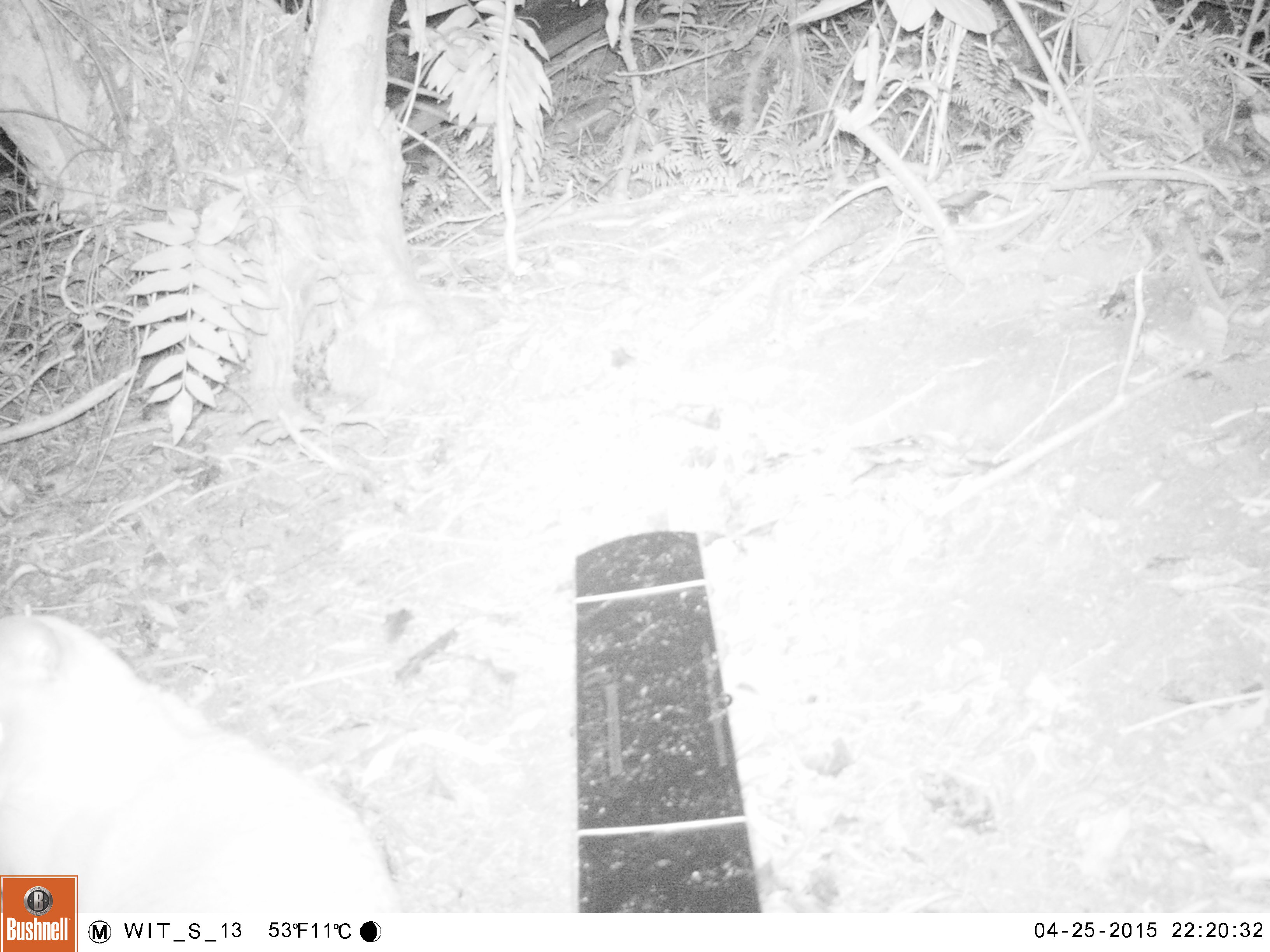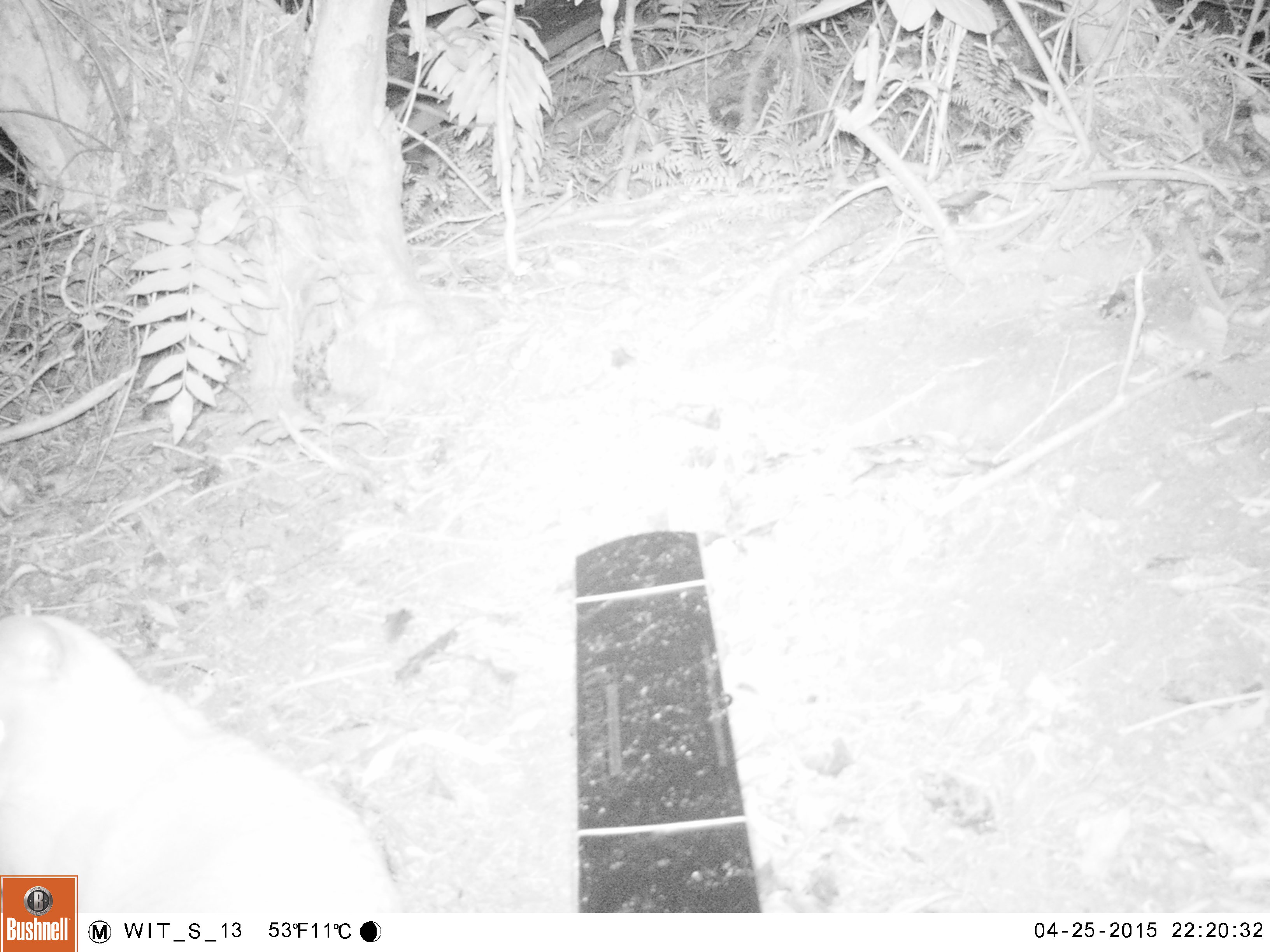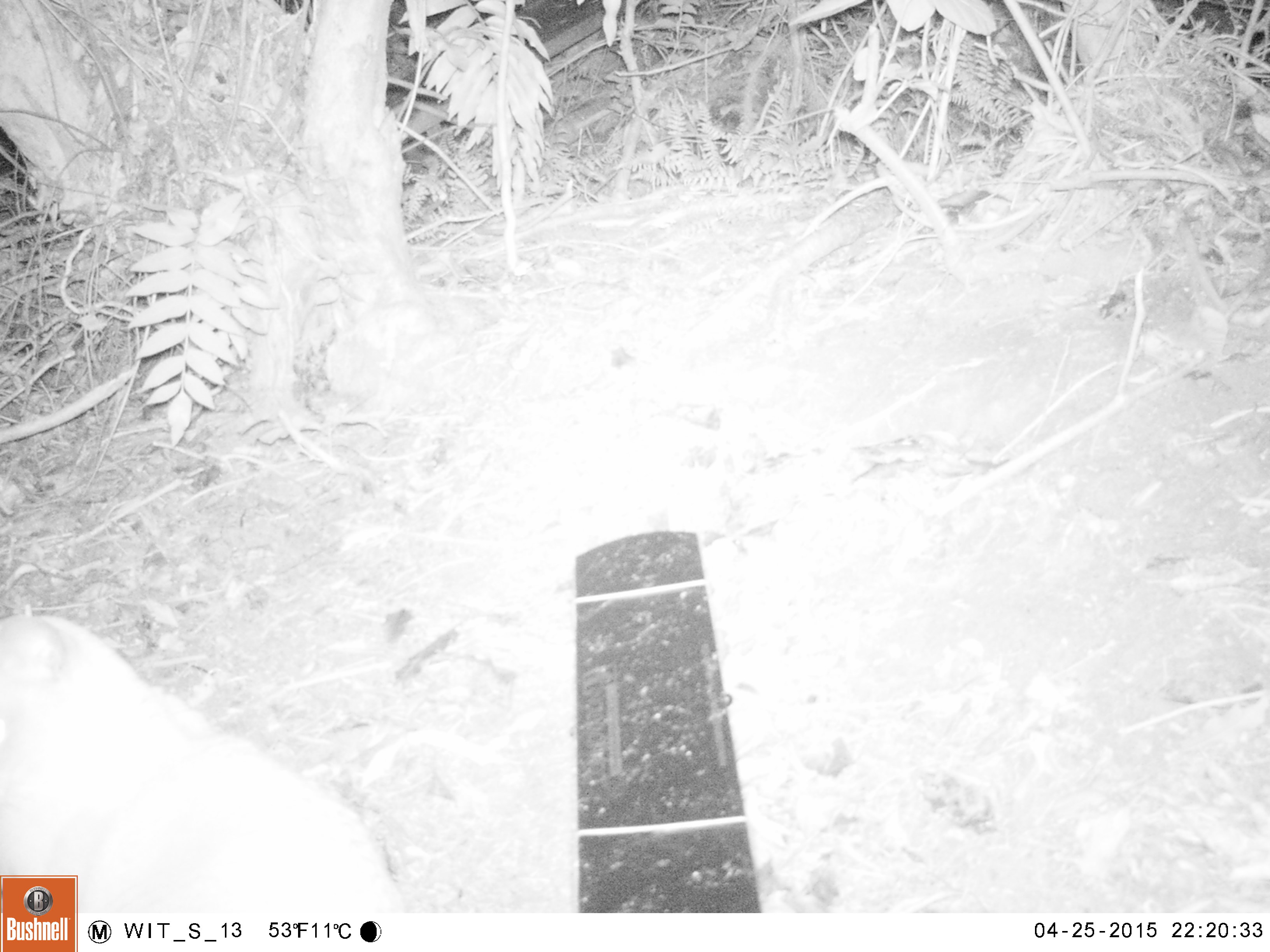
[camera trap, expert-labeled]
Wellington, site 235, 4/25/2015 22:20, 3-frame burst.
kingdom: Animalia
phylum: Chordata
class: Mammalia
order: Carnivora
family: Felidae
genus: Felis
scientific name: Felis catus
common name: cat